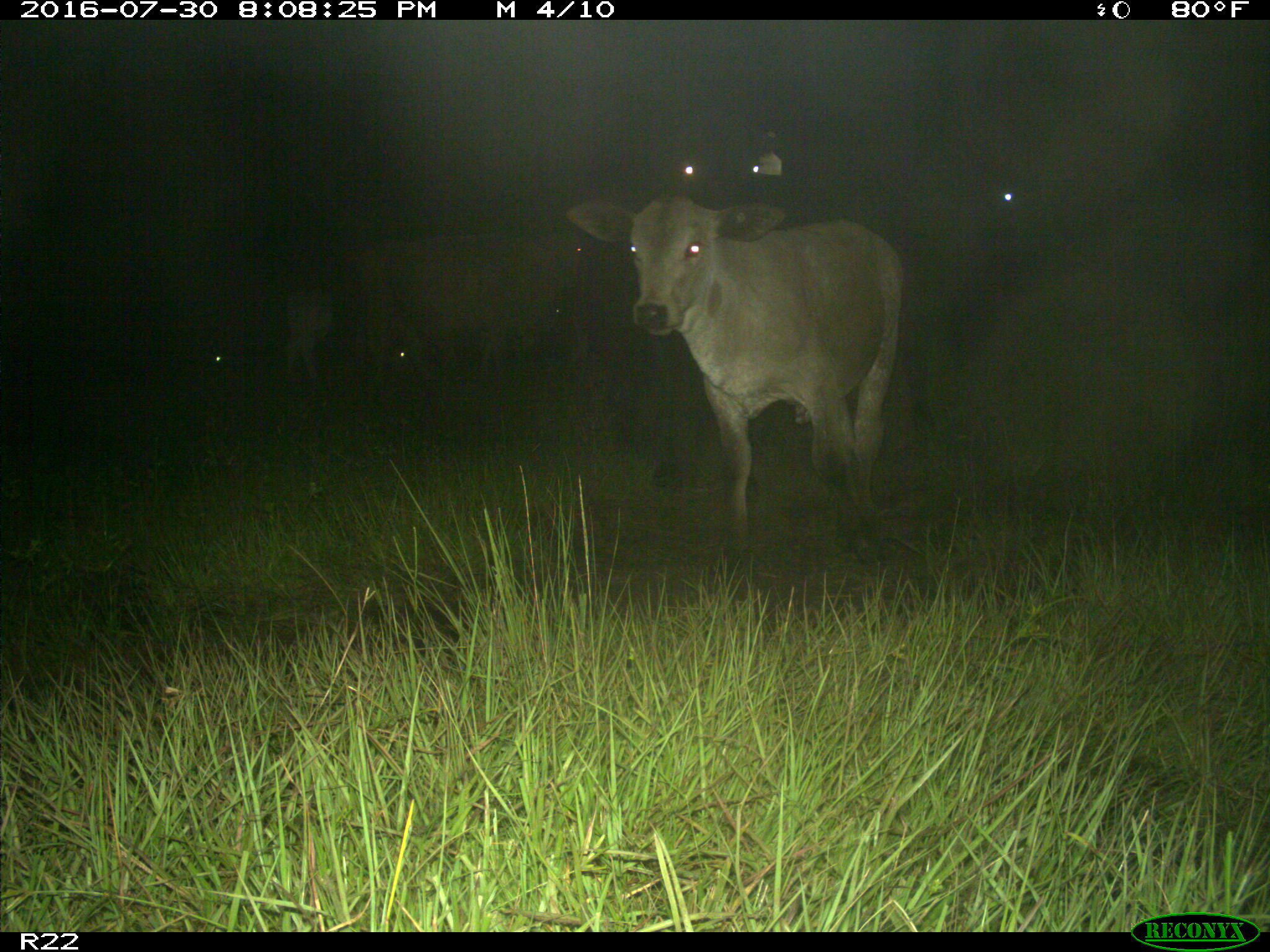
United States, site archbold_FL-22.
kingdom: Animalia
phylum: Chordata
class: Mammalia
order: Artiodactyla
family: Bovidae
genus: Bos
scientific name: Bos taurus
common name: domestic cow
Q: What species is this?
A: Bos taurus (domestic cow).